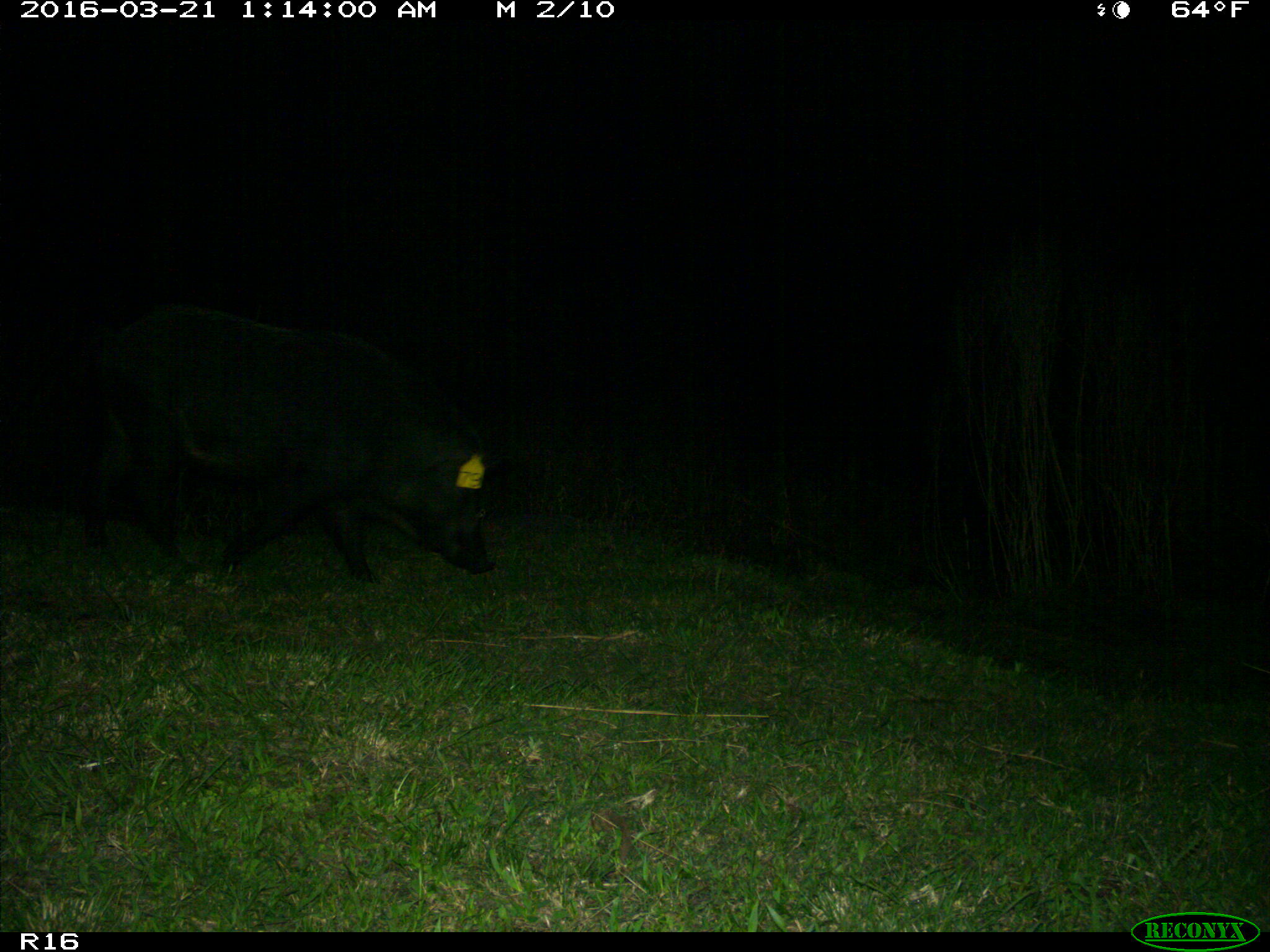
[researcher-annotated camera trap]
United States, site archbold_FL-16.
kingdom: Animalia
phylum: Chordata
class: Mammalia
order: Artiodactyla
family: Suidae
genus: Sus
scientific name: Sus scrofa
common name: wild boar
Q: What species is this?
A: Sus scrofa (wild boar).